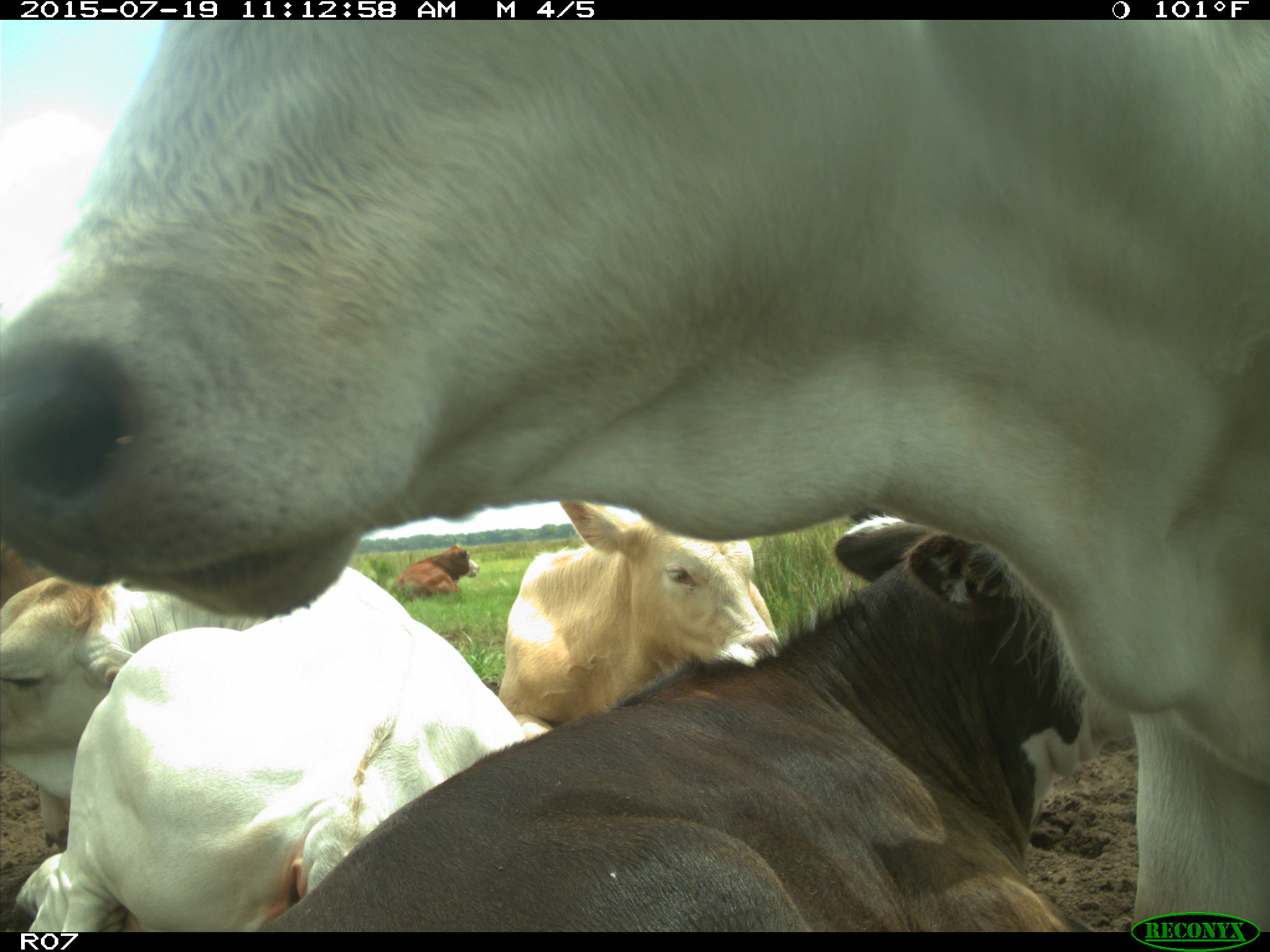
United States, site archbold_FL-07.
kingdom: Animalia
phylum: Chordata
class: Mammalia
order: Artiodactyla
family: Bovidae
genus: Bos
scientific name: Bos taurus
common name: domestic cow